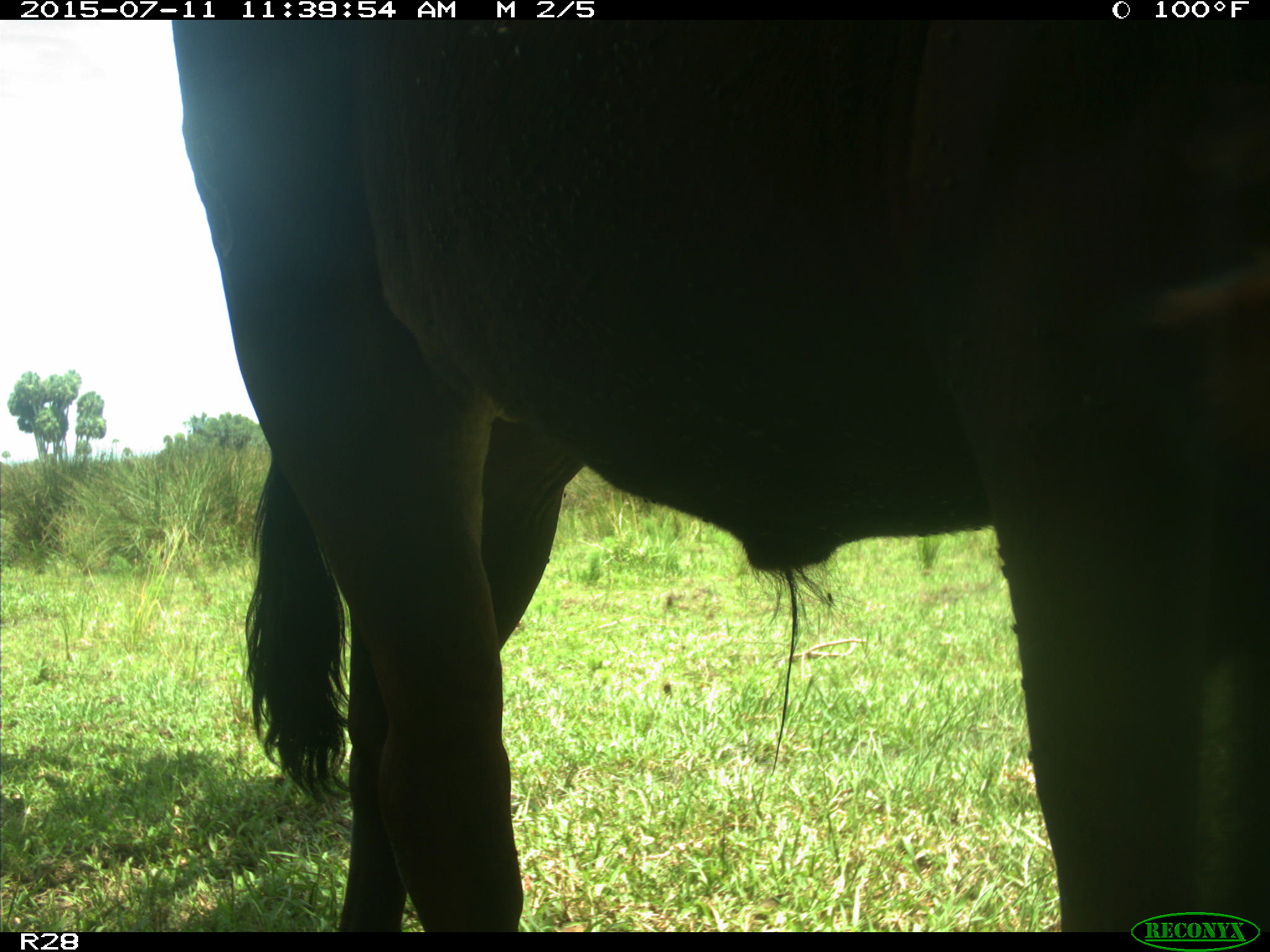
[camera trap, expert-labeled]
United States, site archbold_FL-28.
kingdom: Animalia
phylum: Chordata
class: Mammalia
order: Artiodactyla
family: Bovidae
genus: Bos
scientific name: Bos taurus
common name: domestic cow